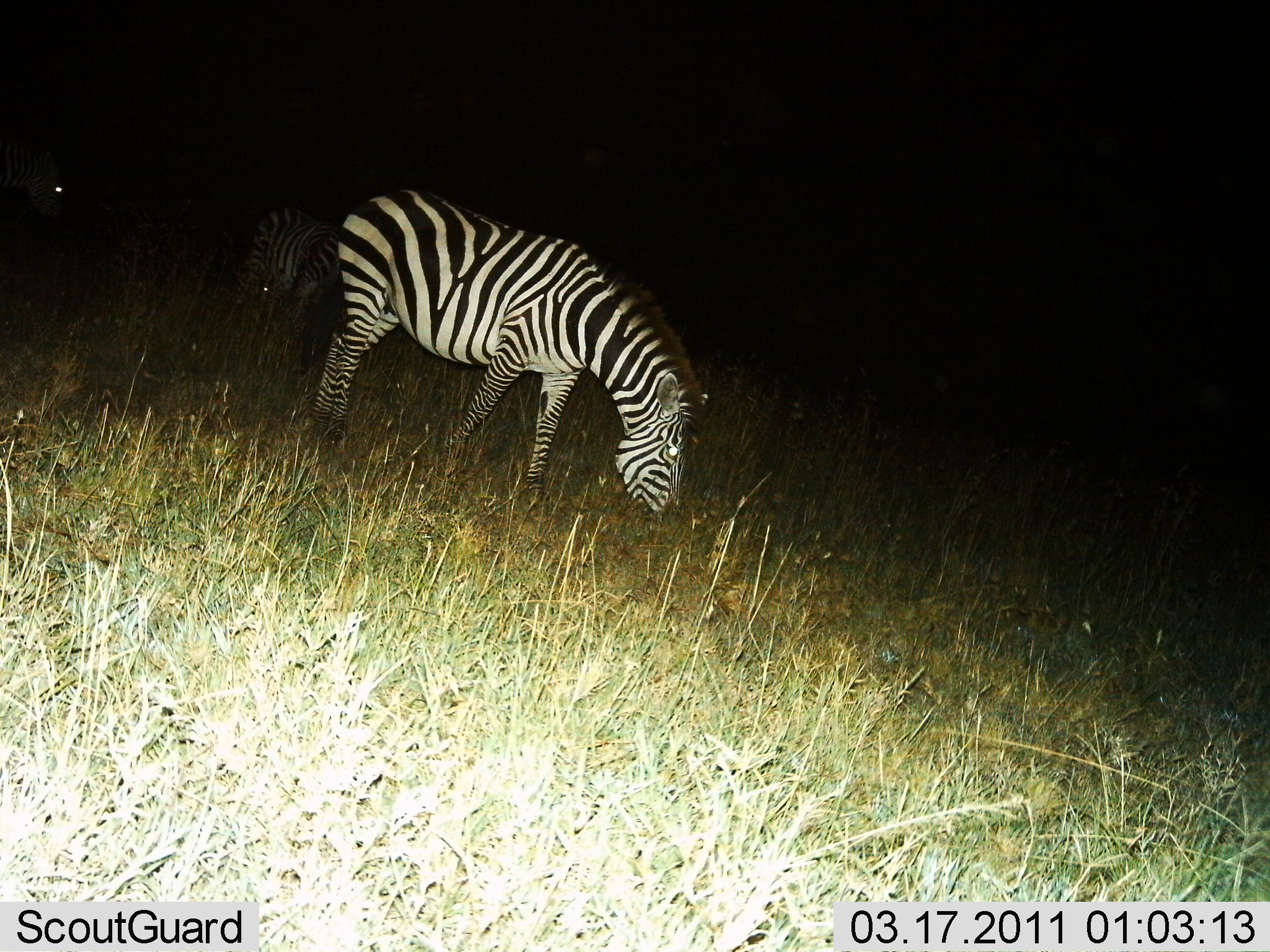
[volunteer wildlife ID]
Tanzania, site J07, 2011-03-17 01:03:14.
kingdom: Animalia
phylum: Chordata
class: Mammalia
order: Perissodactyla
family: Equidae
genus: Equus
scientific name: Equus quagga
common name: plains zebra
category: zebra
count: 2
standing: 30%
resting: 0%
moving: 0%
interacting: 0%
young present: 0%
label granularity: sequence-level